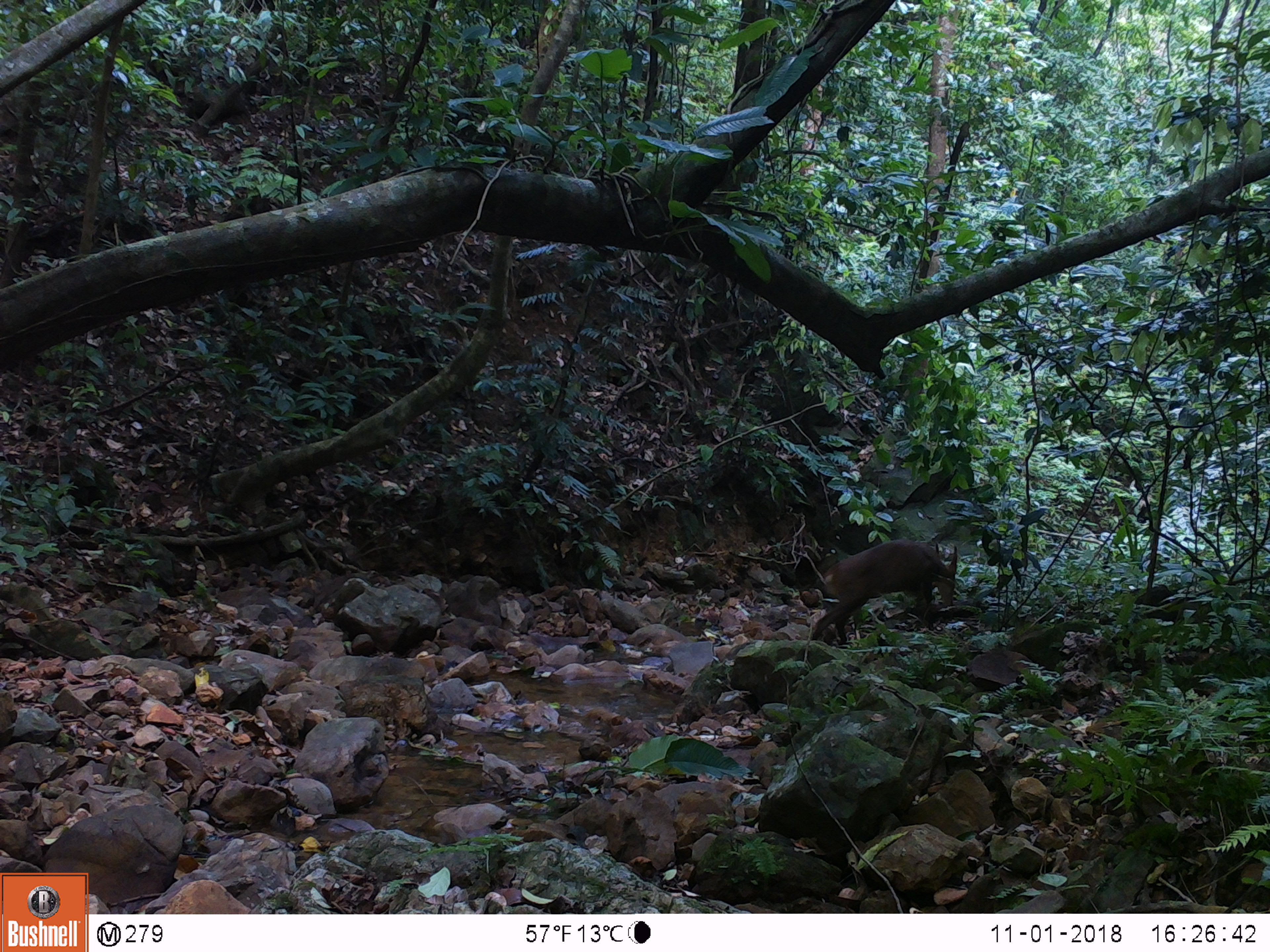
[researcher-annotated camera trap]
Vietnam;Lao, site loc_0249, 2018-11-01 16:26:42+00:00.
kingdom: Animalia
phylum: Chordata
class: Mammalia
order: Artiodactyla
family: Cervidae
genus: Muntiacus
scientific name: Muntiacus vuquangensis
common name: large-antlered muntjac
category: large antlered muntjac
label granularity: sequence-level